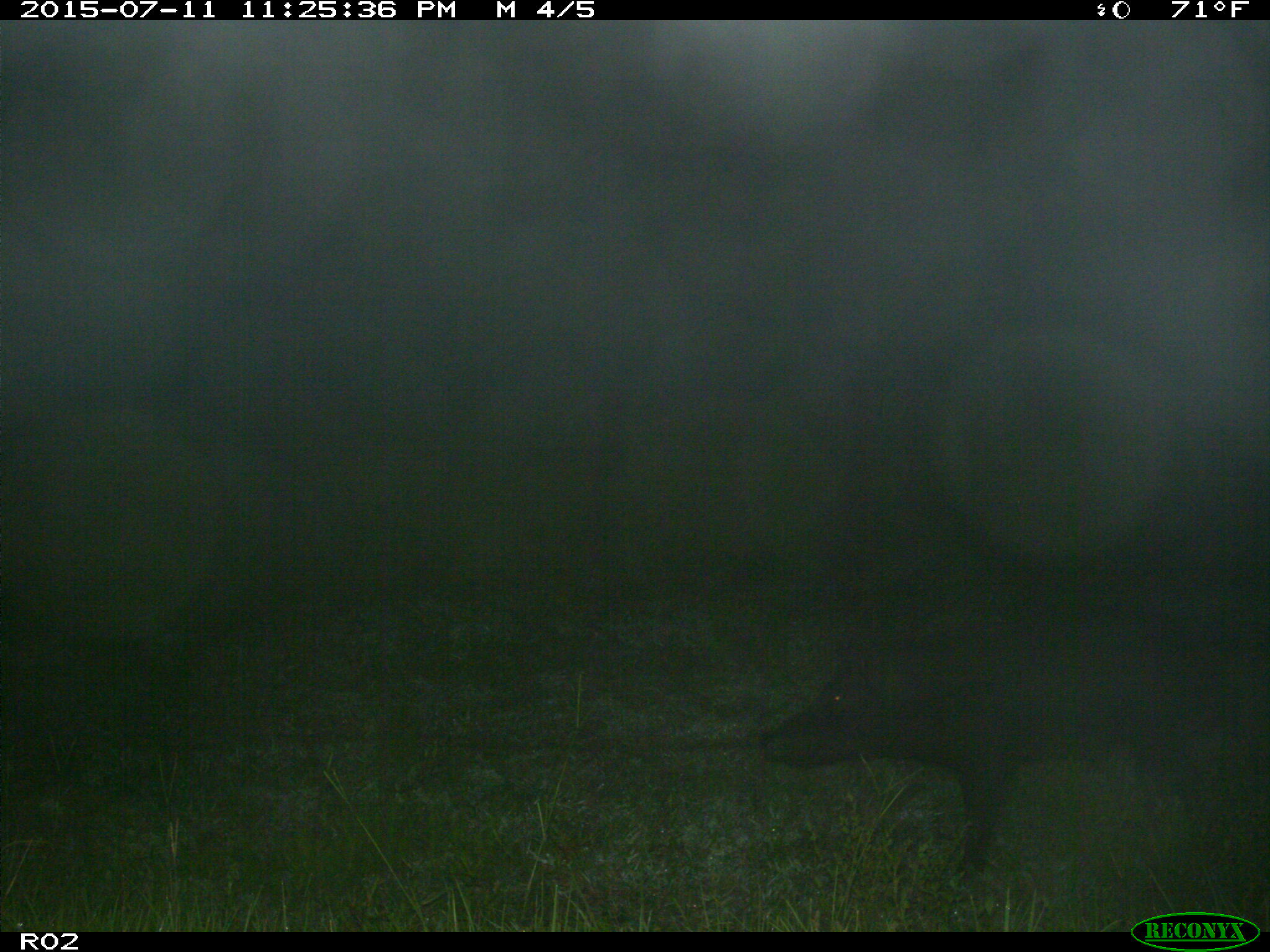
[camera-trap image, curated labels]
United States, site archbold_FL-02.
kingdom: Animalia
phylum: Chordata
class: Mammalia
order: Artiodactyla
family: Suidae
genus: Sus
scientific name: Sus scrofa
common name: wild boar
Sus scrofa (wild boar).